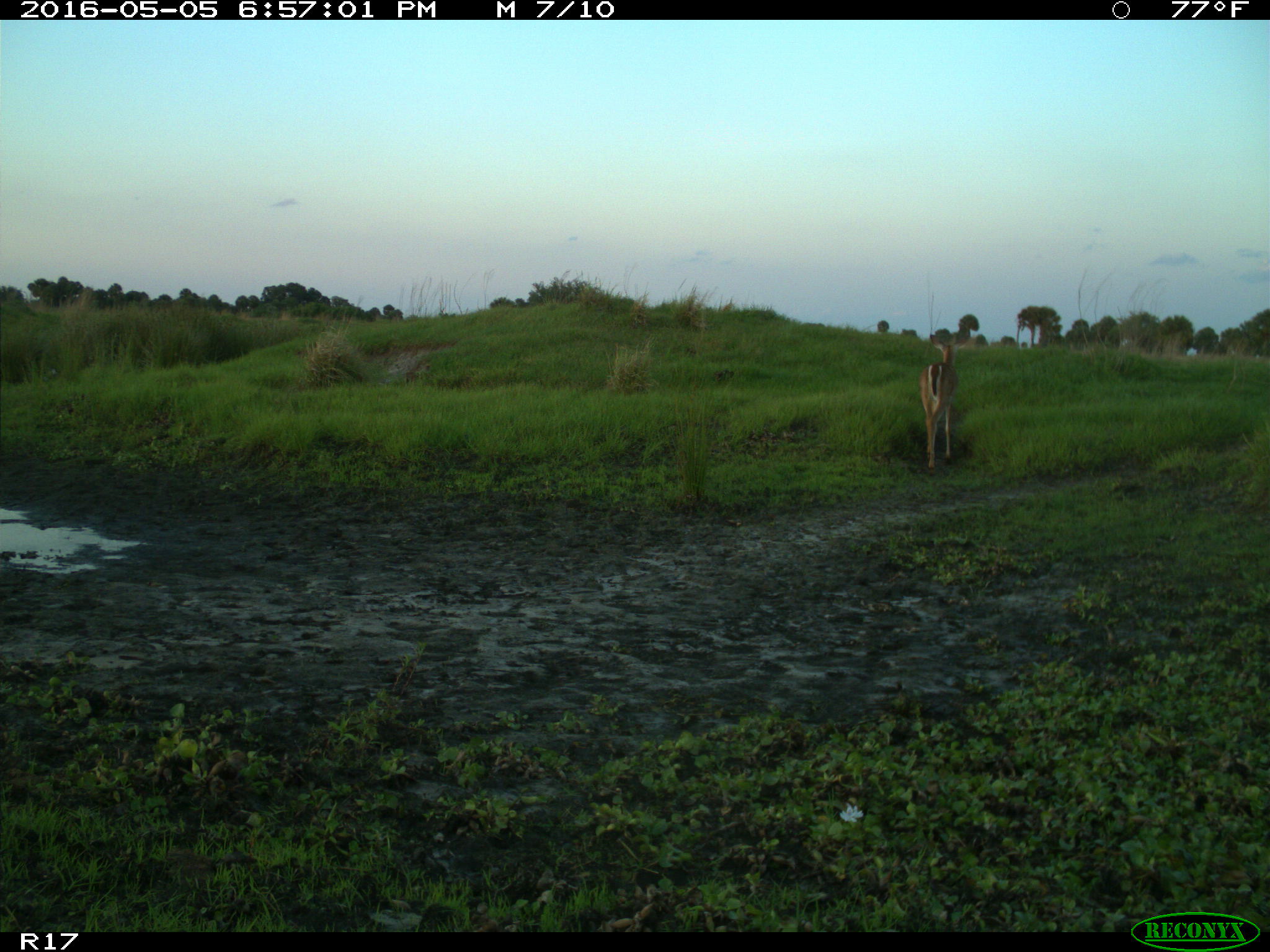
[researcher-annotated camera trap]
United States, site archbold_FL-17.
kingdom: Animalia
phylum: Chordata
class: Mammalia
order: Artiodactyla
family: Cervidae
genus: Odocoileus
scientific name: Odocoileus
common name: deer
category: unidentified deer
Unidentified deer (deer) (Odocoileus).